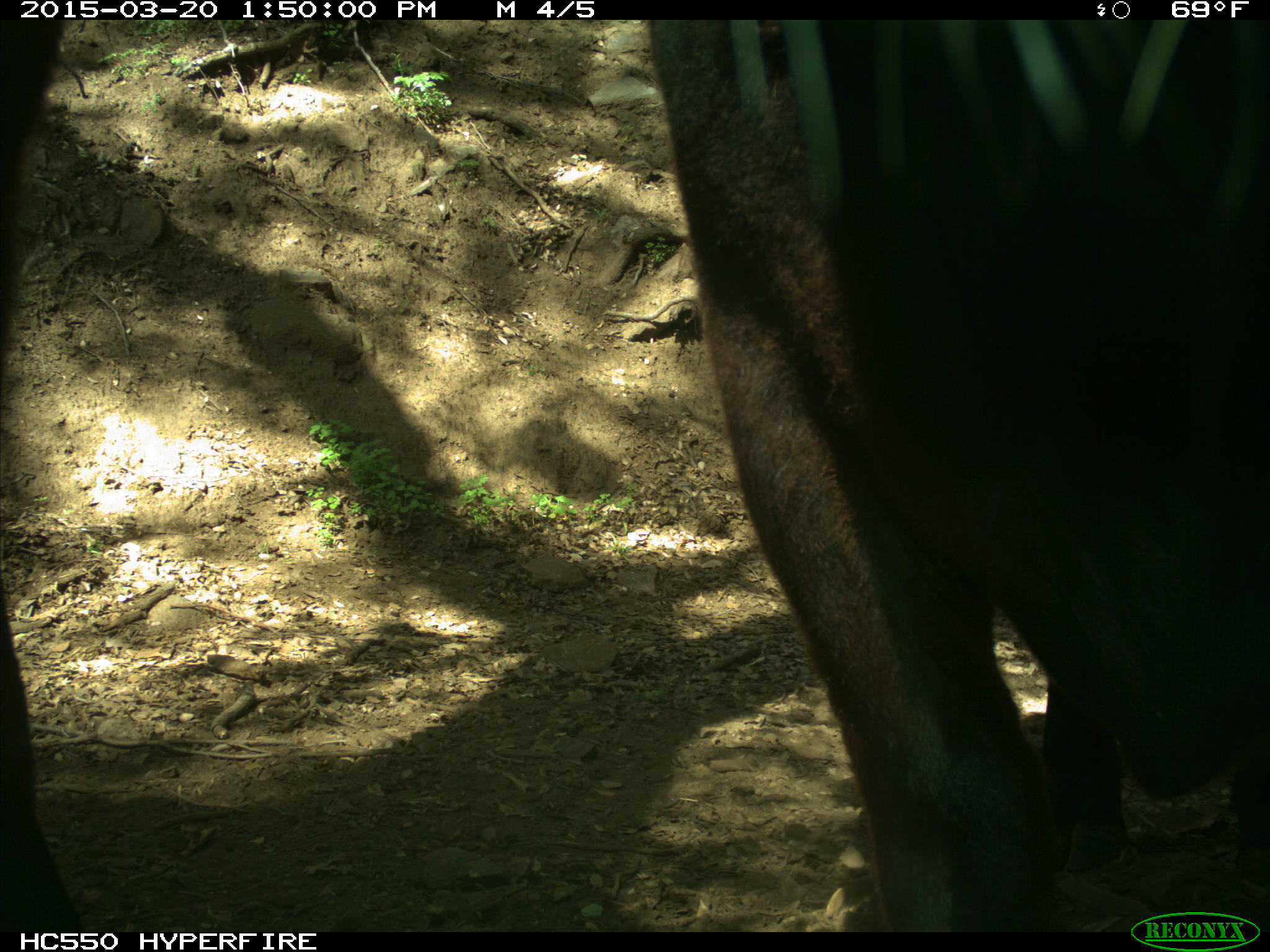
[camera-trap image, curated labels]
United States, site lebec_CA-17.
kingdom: Animalia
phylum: Chordata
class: Mammalia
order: Artiodactyla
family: Bovidae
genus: Bos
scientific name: Bos taurus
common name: domestic cow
Bos taurus (domestic cow).